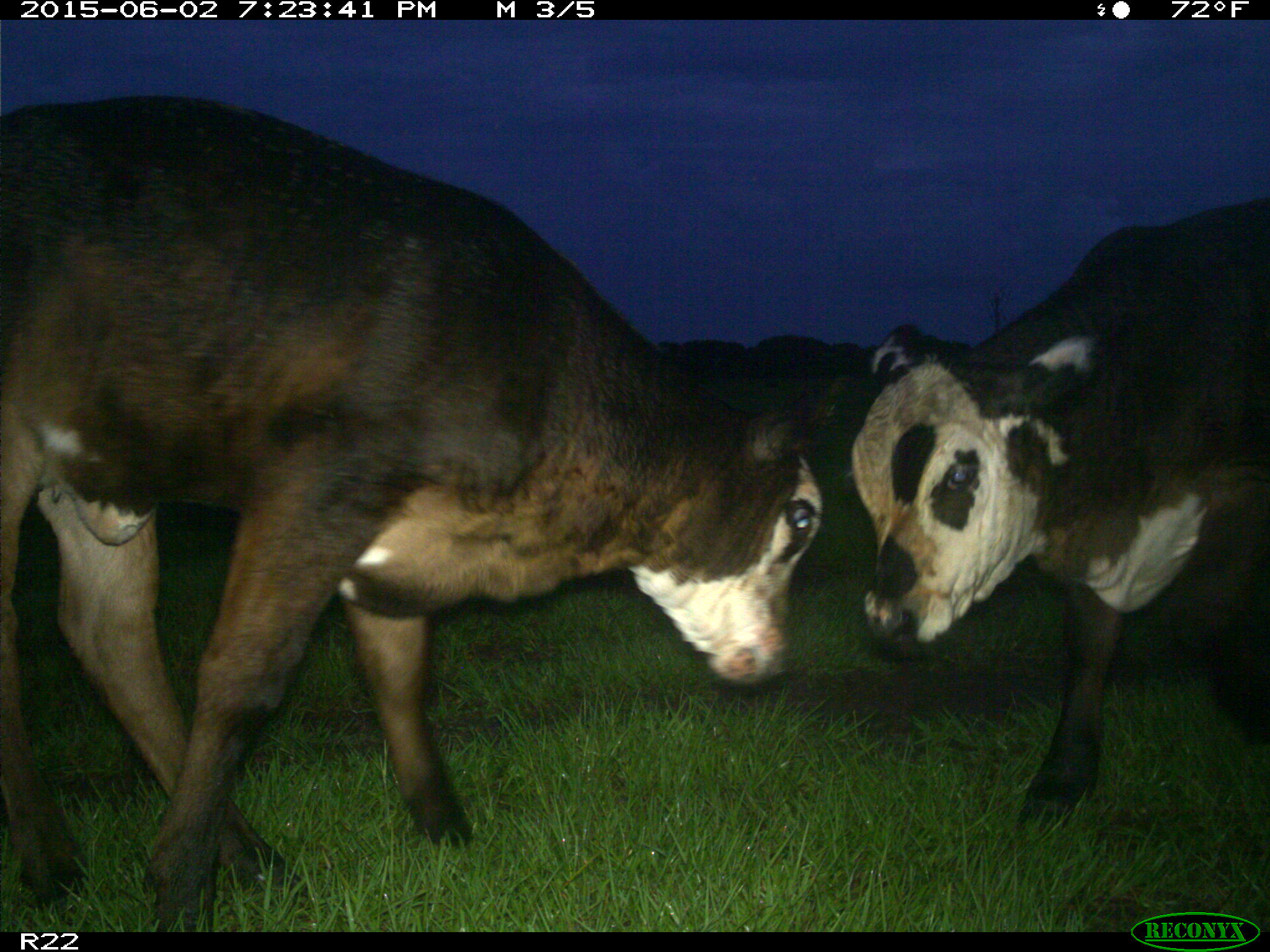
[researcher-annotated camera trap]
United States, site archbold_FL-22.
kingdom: Animalia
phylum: Chordata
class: Mammalia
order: Artiodactyla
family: Bovidae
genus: Bos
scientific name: Bos taurus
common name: domestic cow